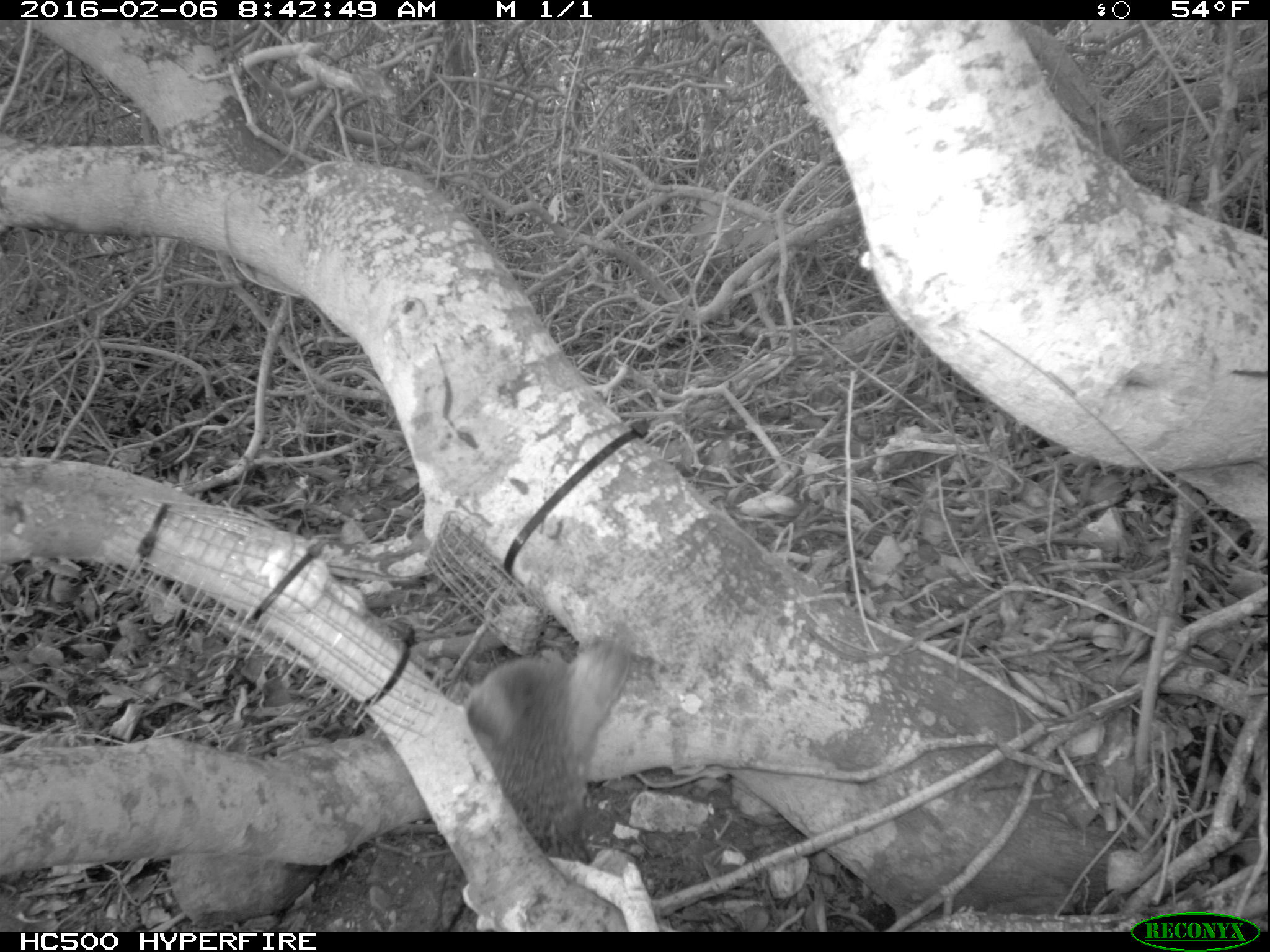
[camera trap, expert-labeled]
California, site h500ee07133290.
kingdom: Animalia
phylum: Chordata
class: Mammalia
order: Carnivora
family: Canidae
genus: Urocyon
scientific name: Urocyon littoralis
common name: island fox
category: fox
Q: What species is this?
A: Fox (island fox) (Urocyon littoralis).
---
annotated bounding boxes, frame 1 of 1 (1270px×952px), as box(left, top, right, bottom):
fox: box(452, 622, 634, 863)